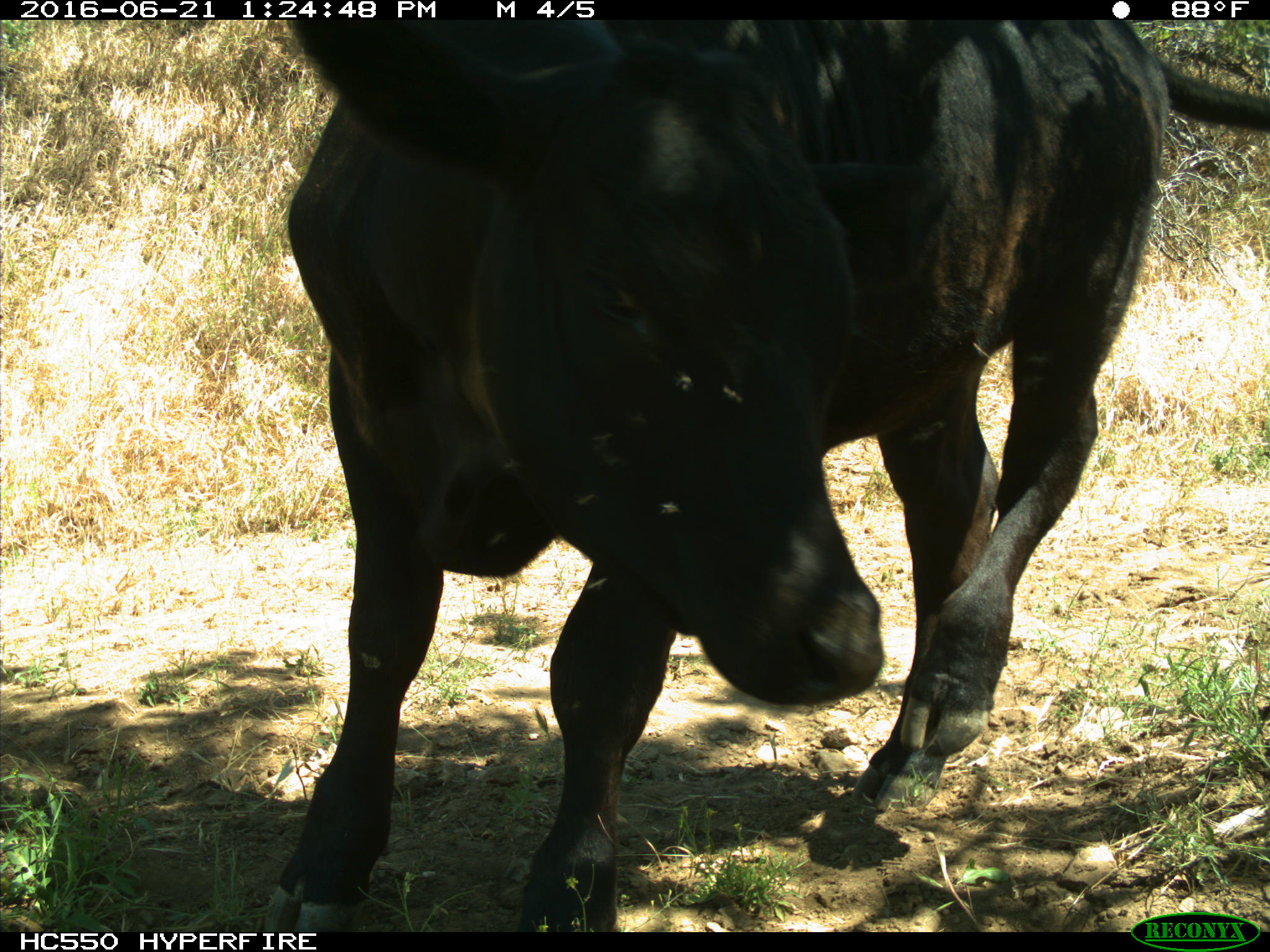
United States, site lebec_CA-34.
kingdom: Animalia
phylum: Chordata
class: Mammalia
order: Artiodactyla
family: Bovidae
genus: Bos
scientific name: Bos taurus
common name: domestic cow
Bos taurus (domestic cow).